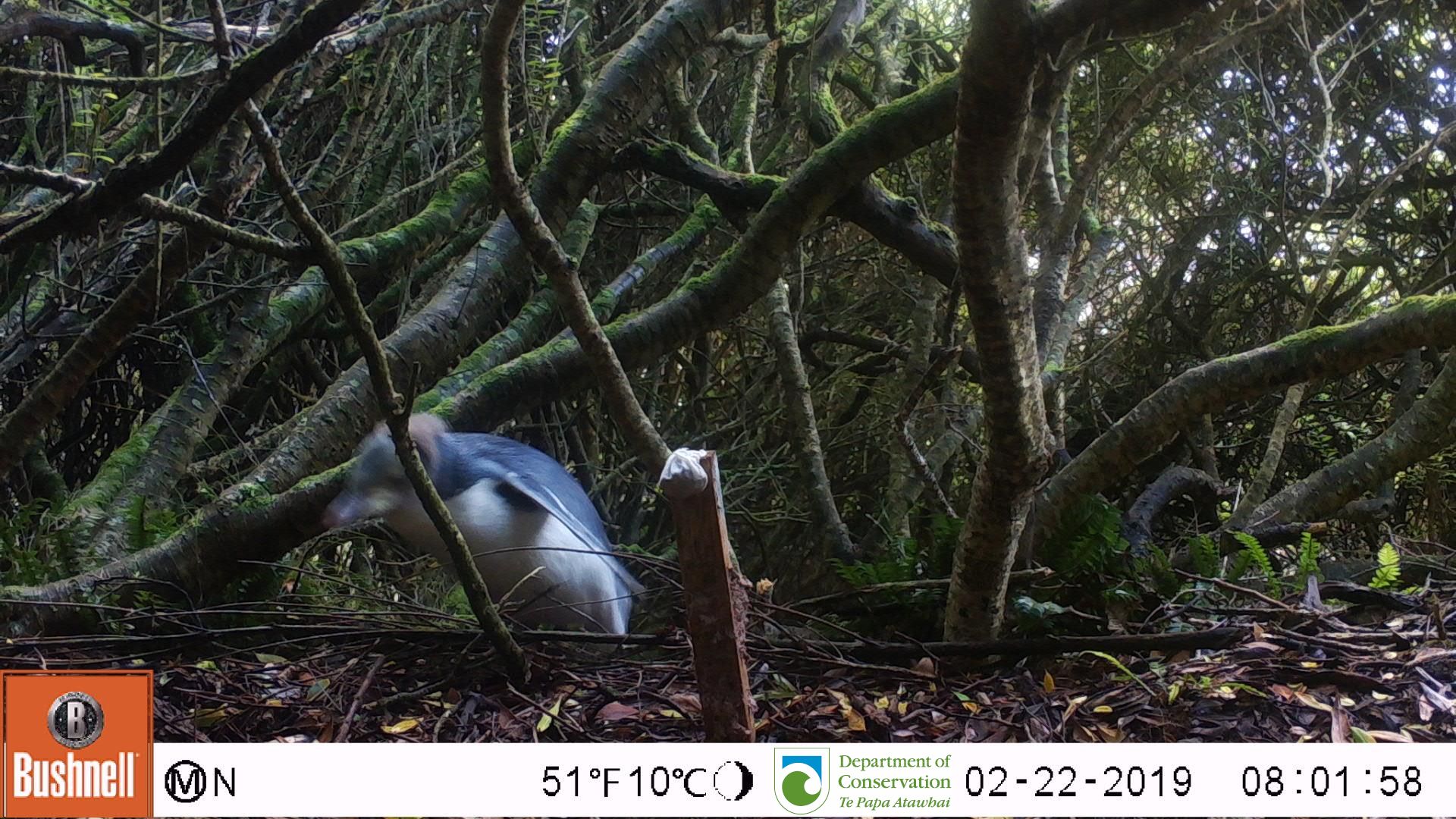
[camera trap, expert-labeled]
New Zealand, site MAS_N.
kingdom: Animalia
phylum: Chordata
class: Aves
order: Sphenisciformes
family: Spheniscidae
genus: Megadyptes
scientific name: Megadyptes antipodes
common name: yellow-eyed penguin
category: yellow eyed penguin